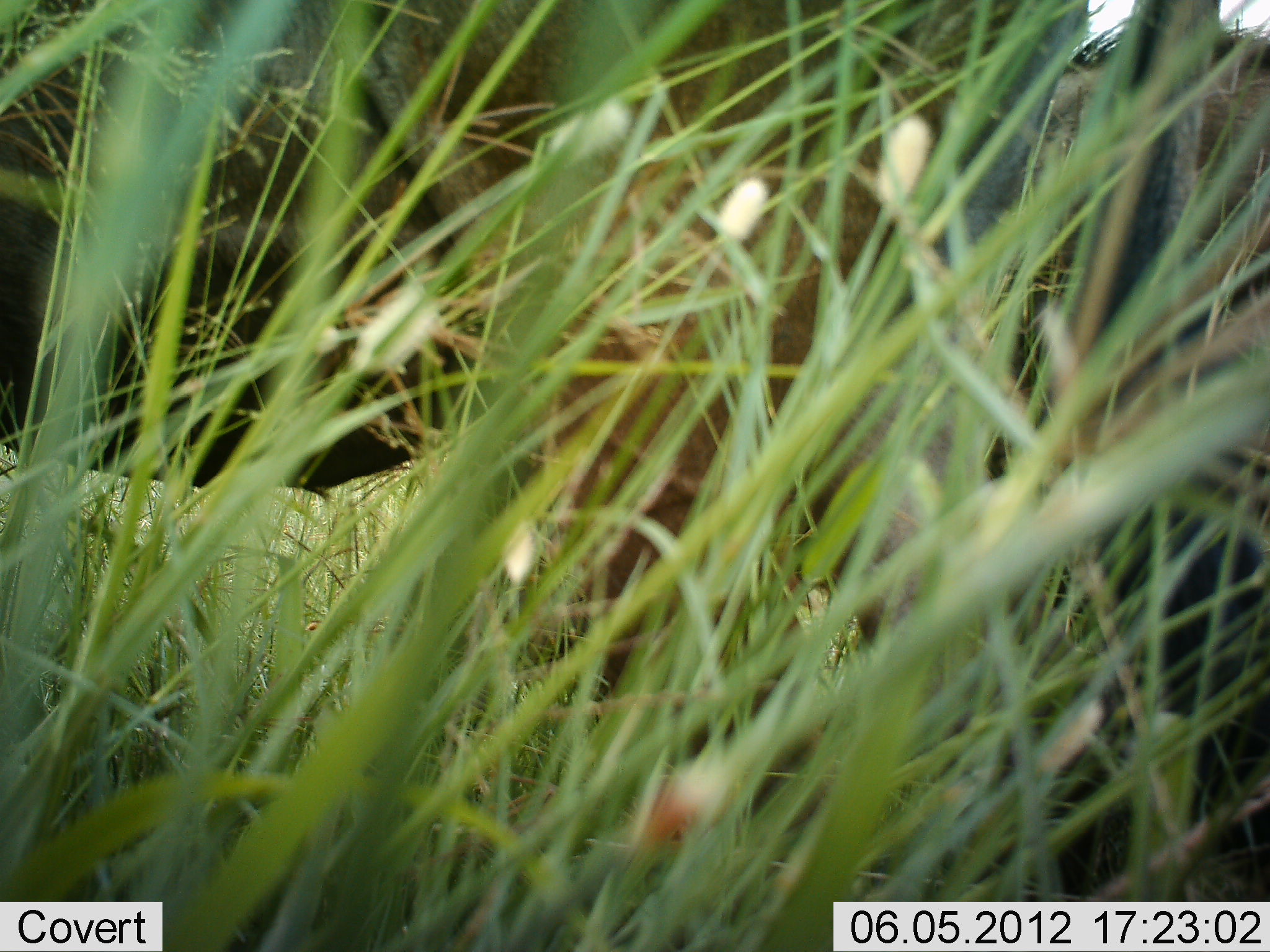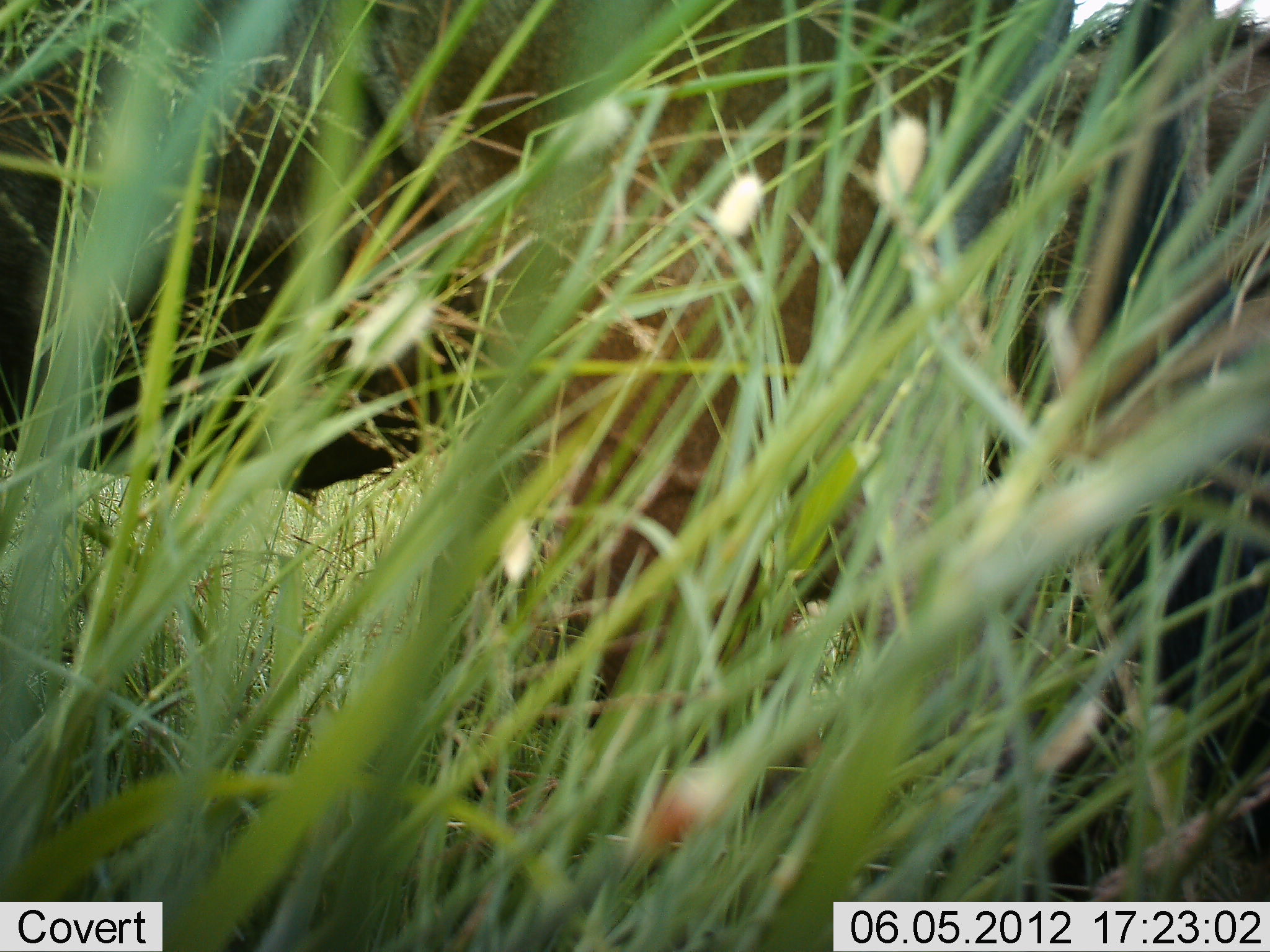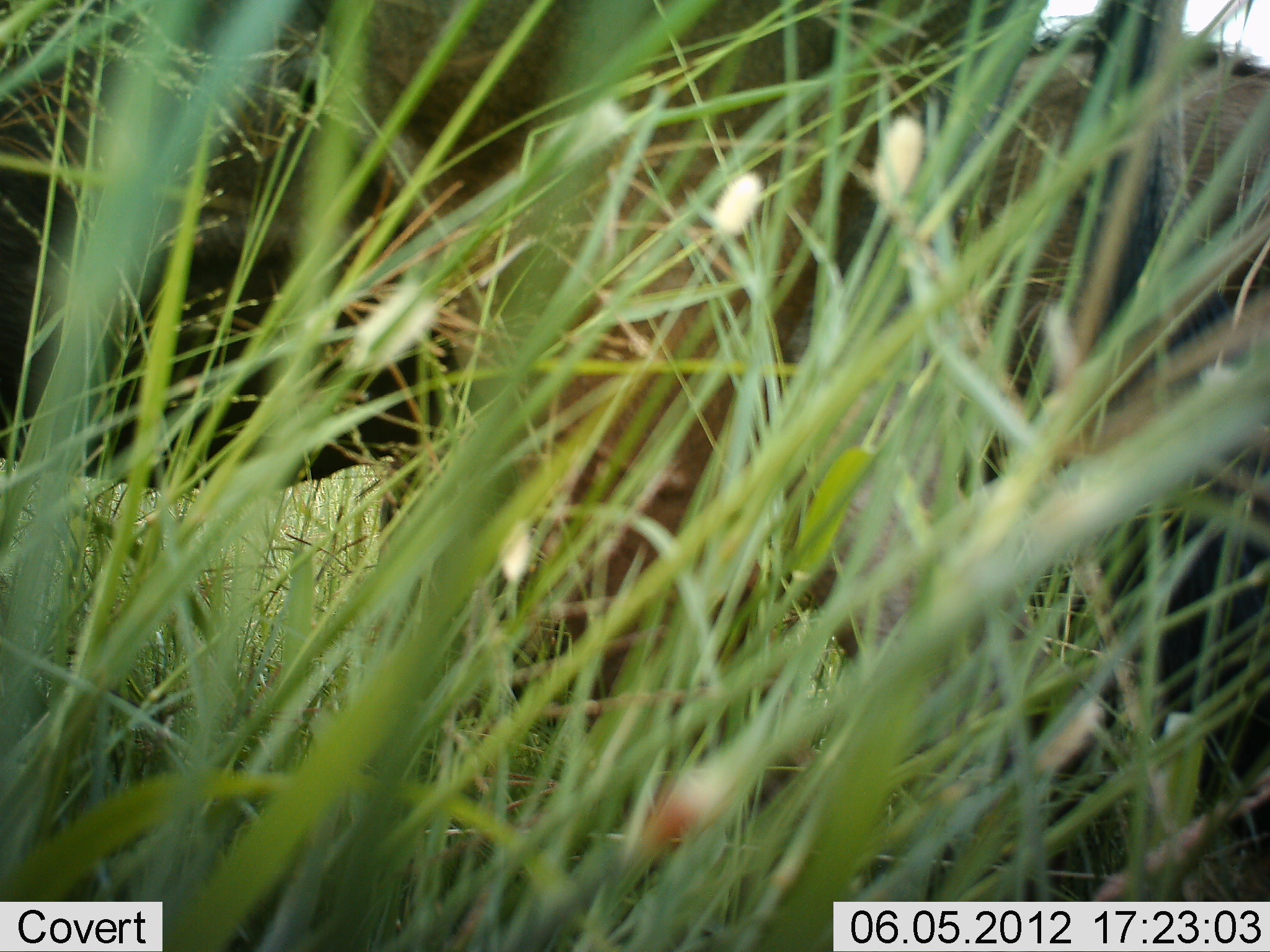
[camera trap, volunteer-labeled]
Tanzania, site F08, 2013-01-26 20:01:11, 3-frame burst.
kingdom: Animalia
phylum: Chordata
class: Mammalia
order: Artiodactyla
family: Bovidae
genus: Connochaetes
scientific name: Connochaetes taurinus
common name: blue wildebeest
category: wildebeest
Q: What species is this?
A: Wildebeest (blue wildebeest) (Connochaetes taurinus).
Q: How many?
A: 2.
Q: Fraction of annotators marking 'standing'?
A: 79%.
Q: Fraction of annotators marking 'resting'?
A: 7%.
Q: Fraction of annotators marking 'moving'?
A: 0%.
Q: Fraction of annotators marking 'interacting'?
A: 0%.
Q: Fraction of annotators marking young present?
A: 0%.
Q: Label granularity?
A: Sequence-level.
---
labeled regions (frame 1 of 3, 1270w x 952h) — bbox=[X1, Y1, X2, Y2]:
animal: bbox=[1, 0, 1093, 775]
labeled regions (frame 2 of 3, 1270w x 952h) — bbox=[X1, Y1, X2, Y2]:
animal: bbox=[0, 1, 1079, 730]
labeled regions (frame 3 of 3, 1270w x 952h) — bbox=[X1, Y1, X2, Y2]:
animal: bbox=[1, 0, 1046, 809]